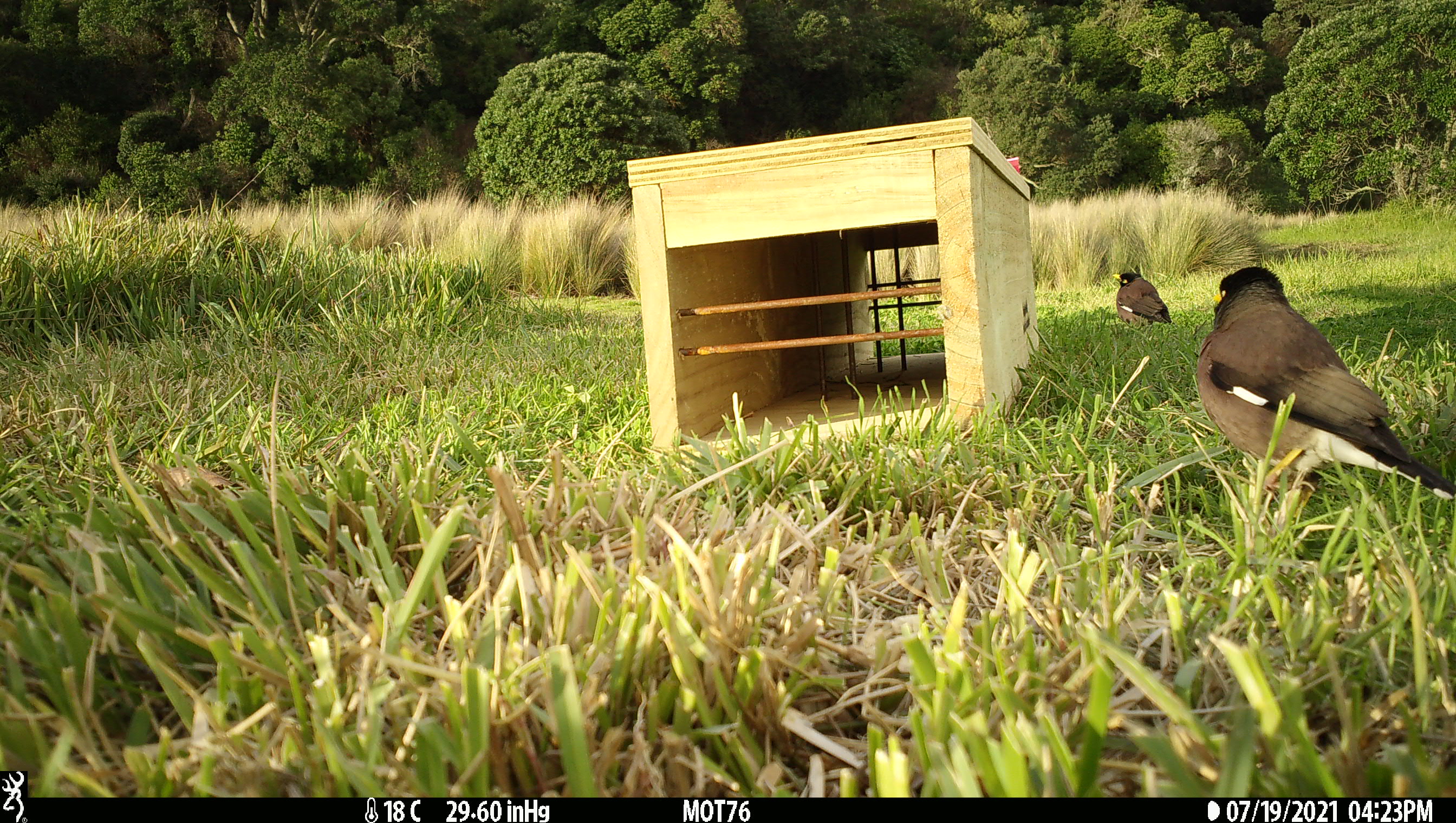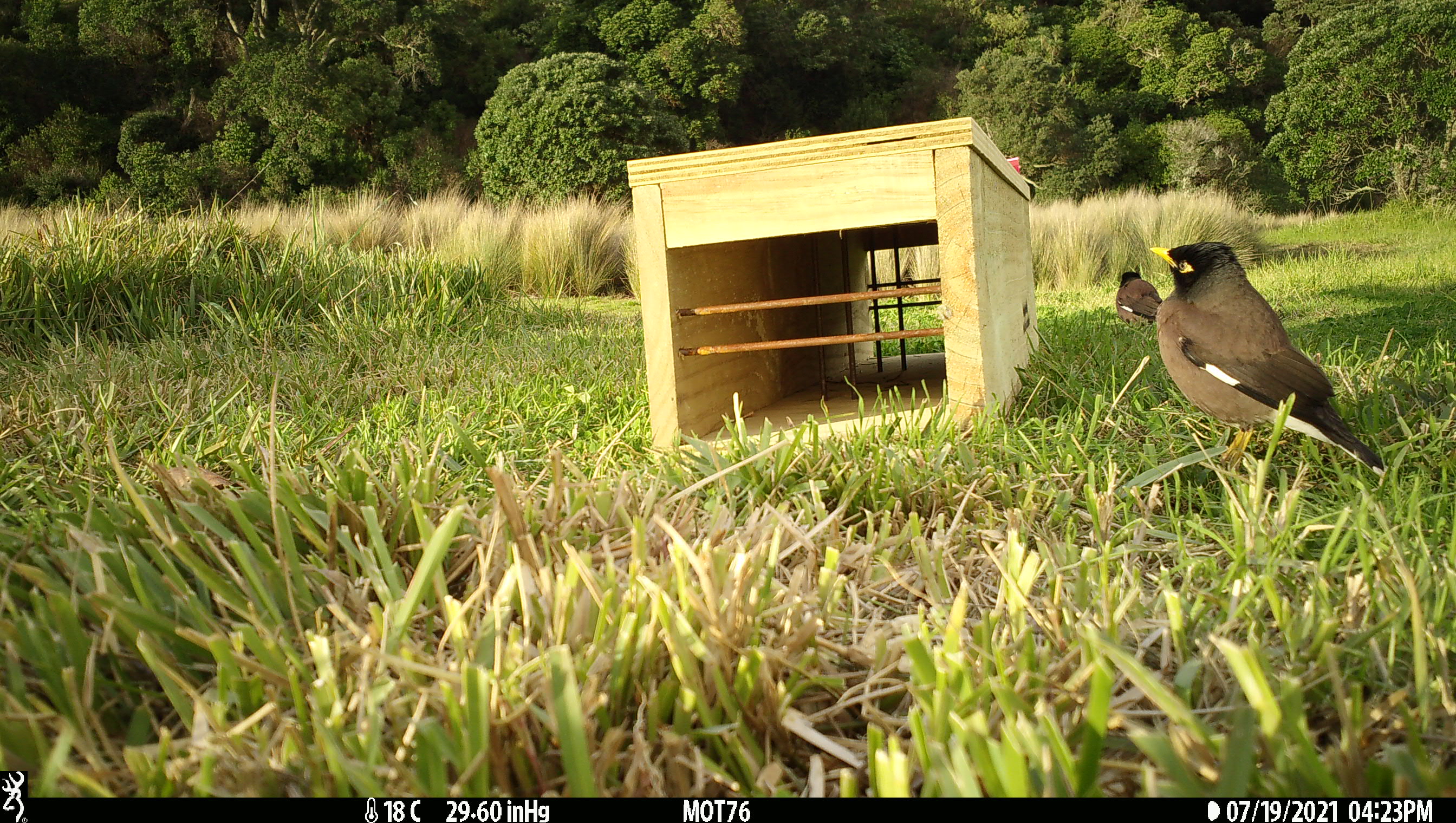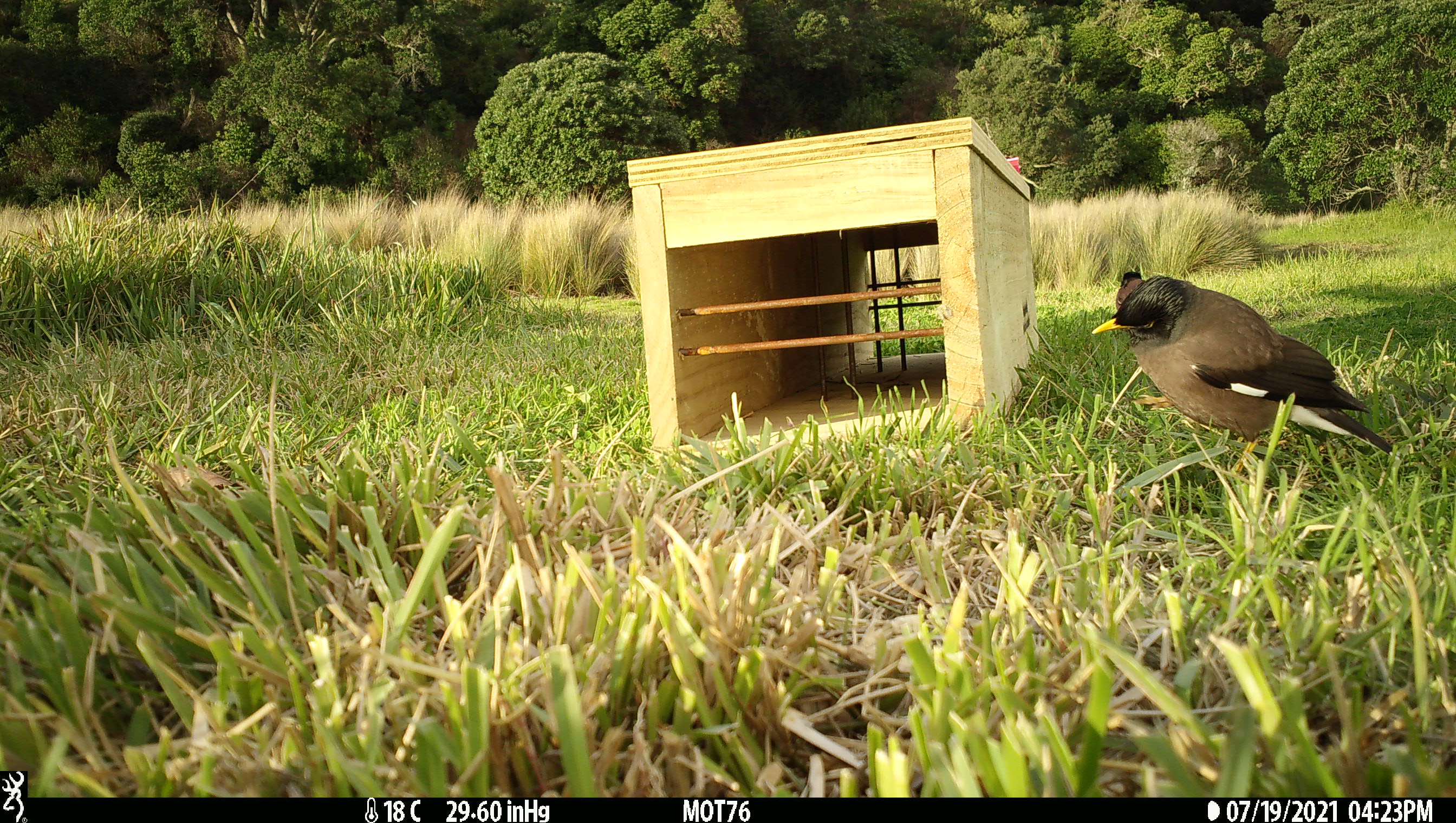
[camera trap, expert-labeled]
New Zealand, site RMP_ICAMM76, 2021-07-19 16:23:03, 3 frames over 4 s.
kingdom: Animalia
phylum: Chordata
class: Aves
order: Passeriformes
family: Sturnidae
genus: Acridotheres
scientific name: Acridotheres tristis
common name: common myna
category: myna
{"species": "myna (common myna) (Acridotheres tristis)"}